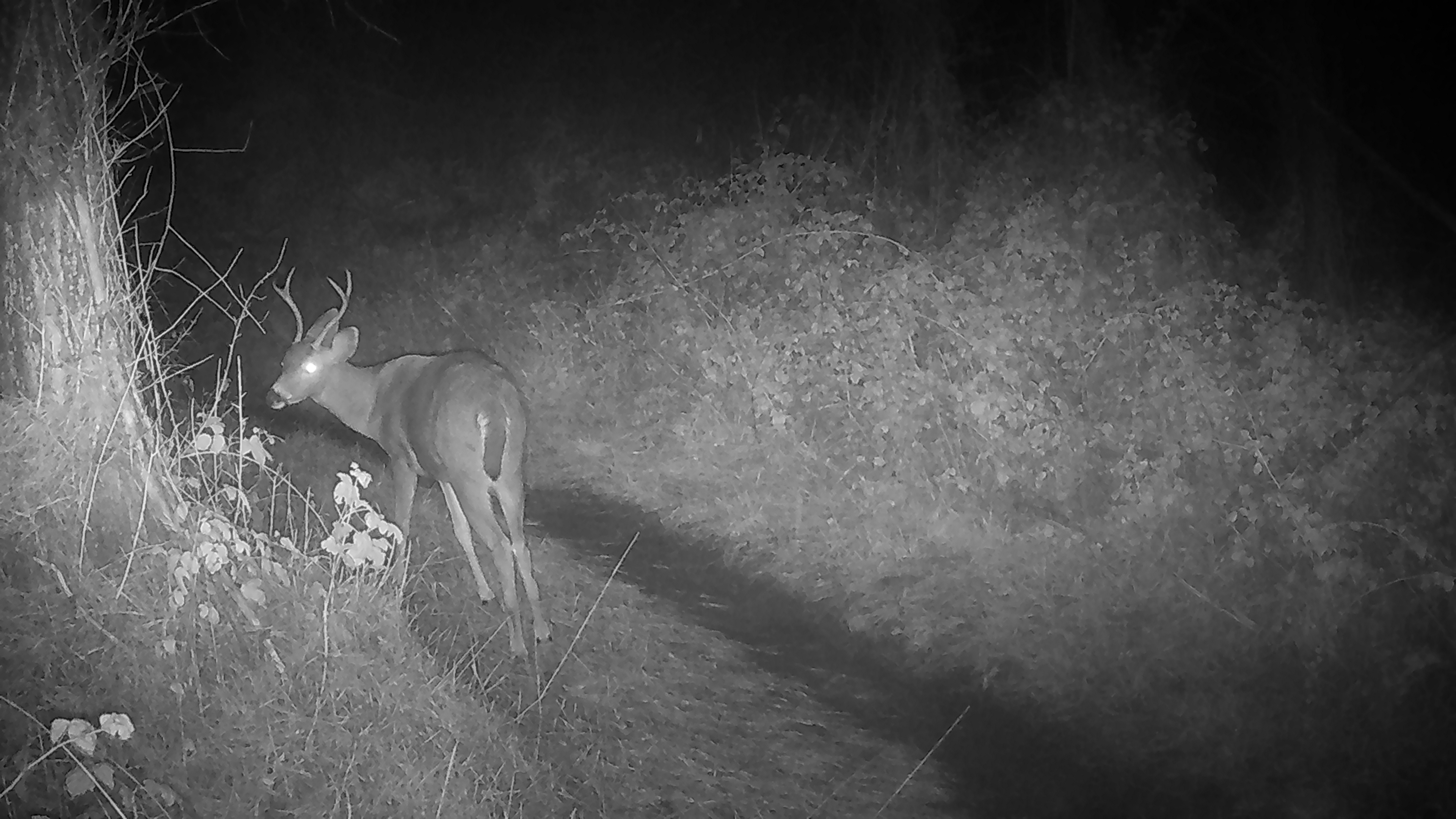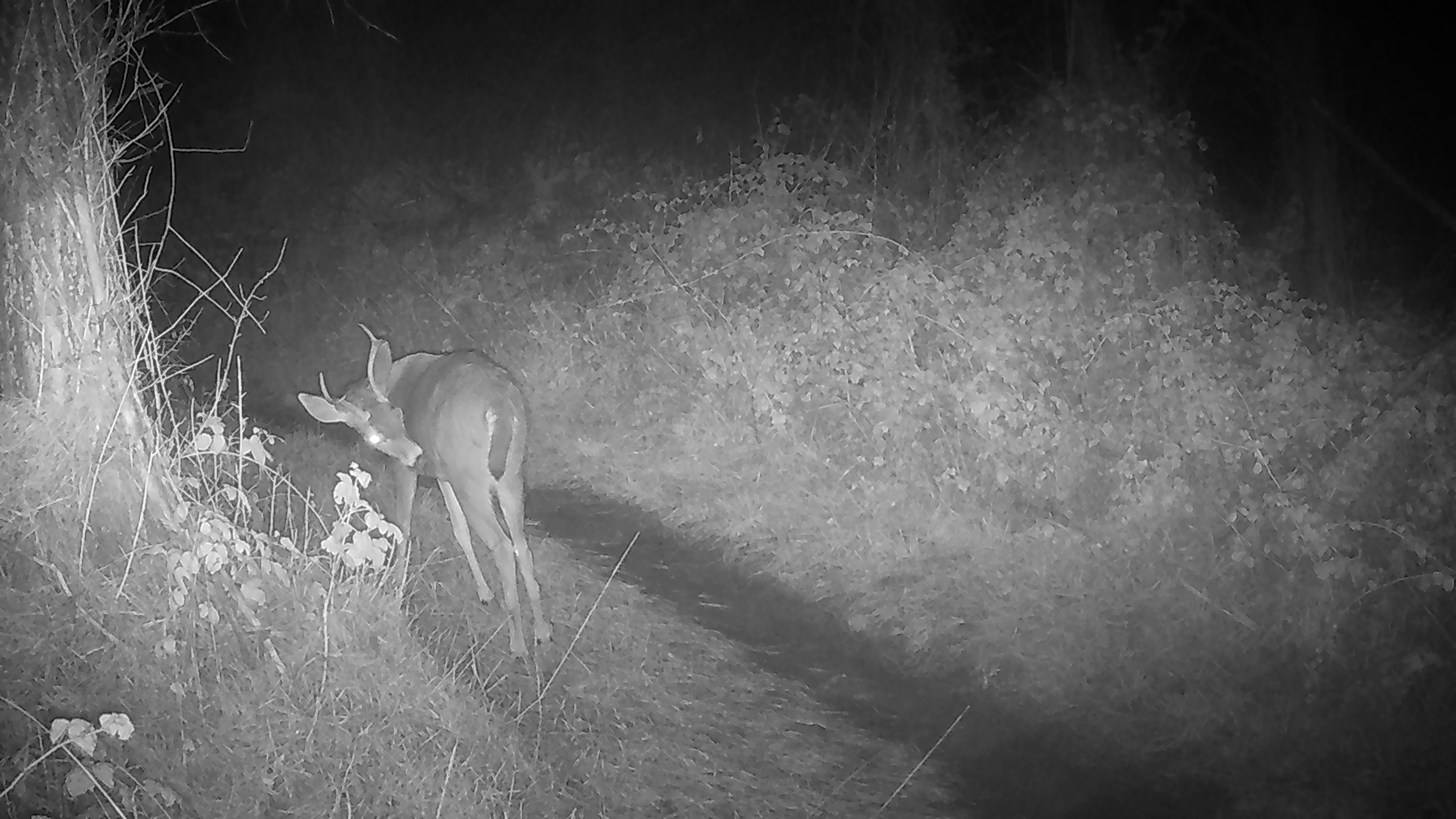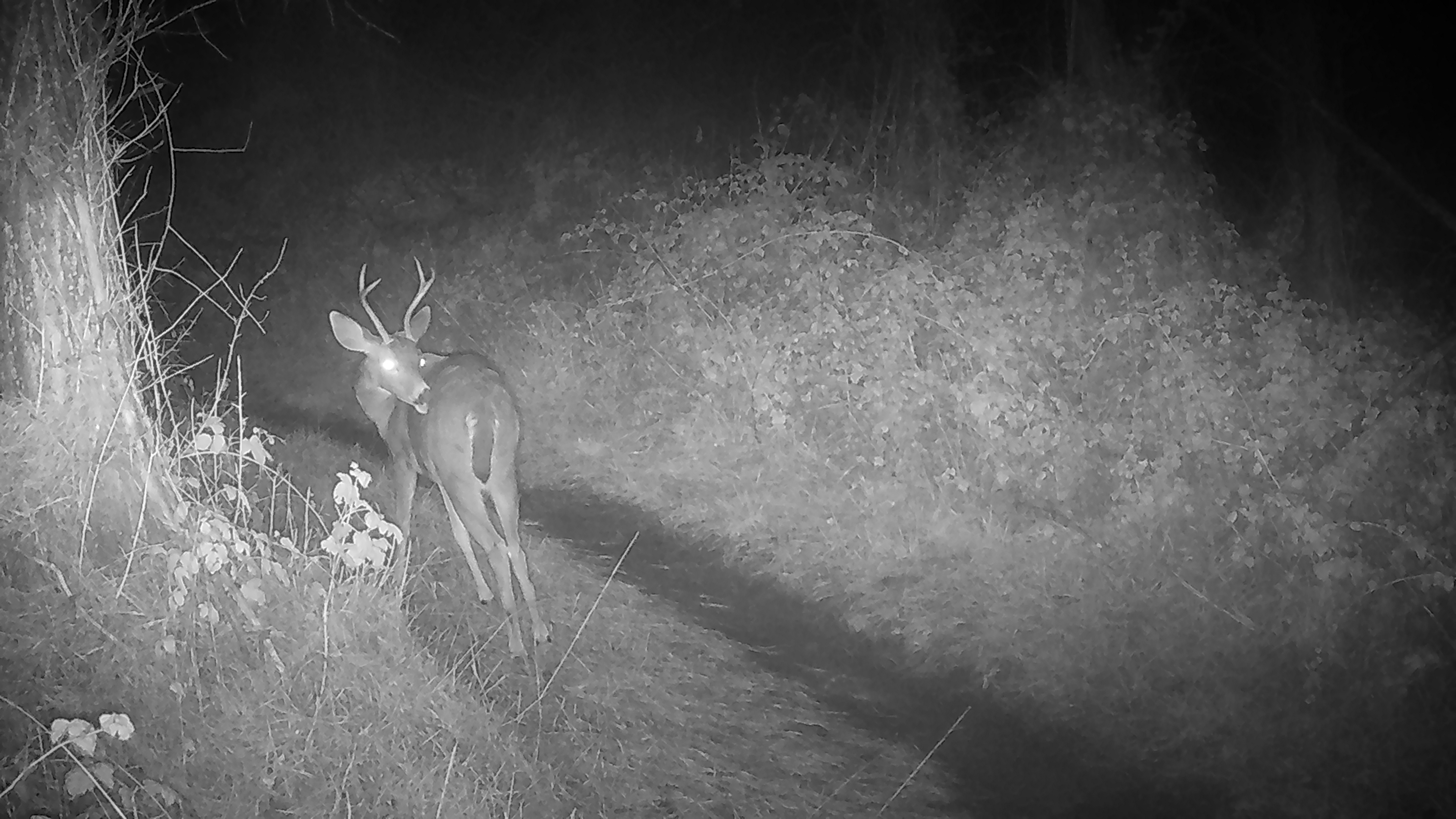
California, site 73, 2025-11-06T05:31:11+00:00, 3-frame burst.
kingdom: Animalia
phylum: Chordata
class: Mammalia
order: Artiodactyla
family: Cervidae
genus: Odocoileus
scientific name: Odocoileus hemionus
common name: mule deer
Mule deer (Odocoileus hemionus).